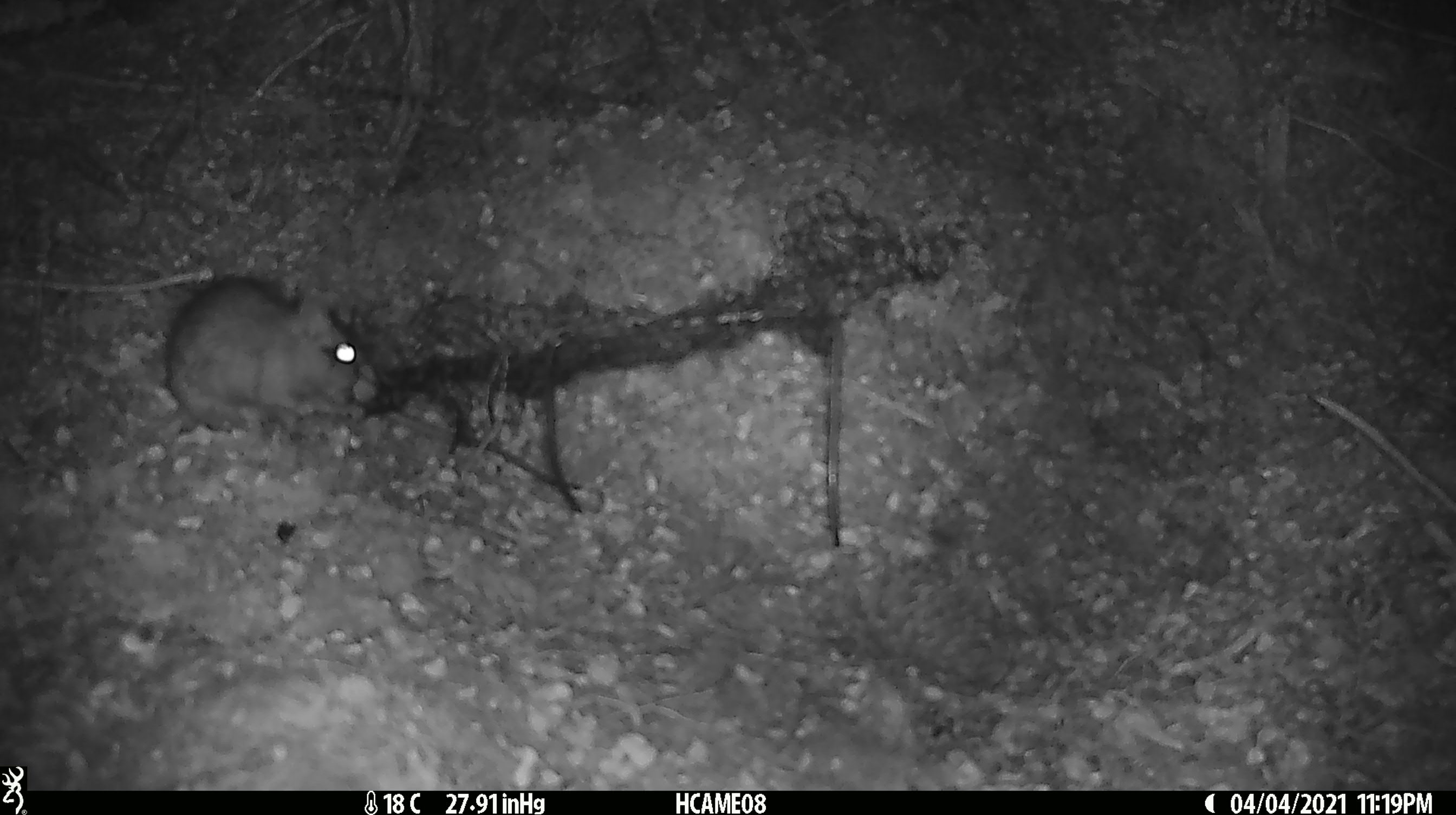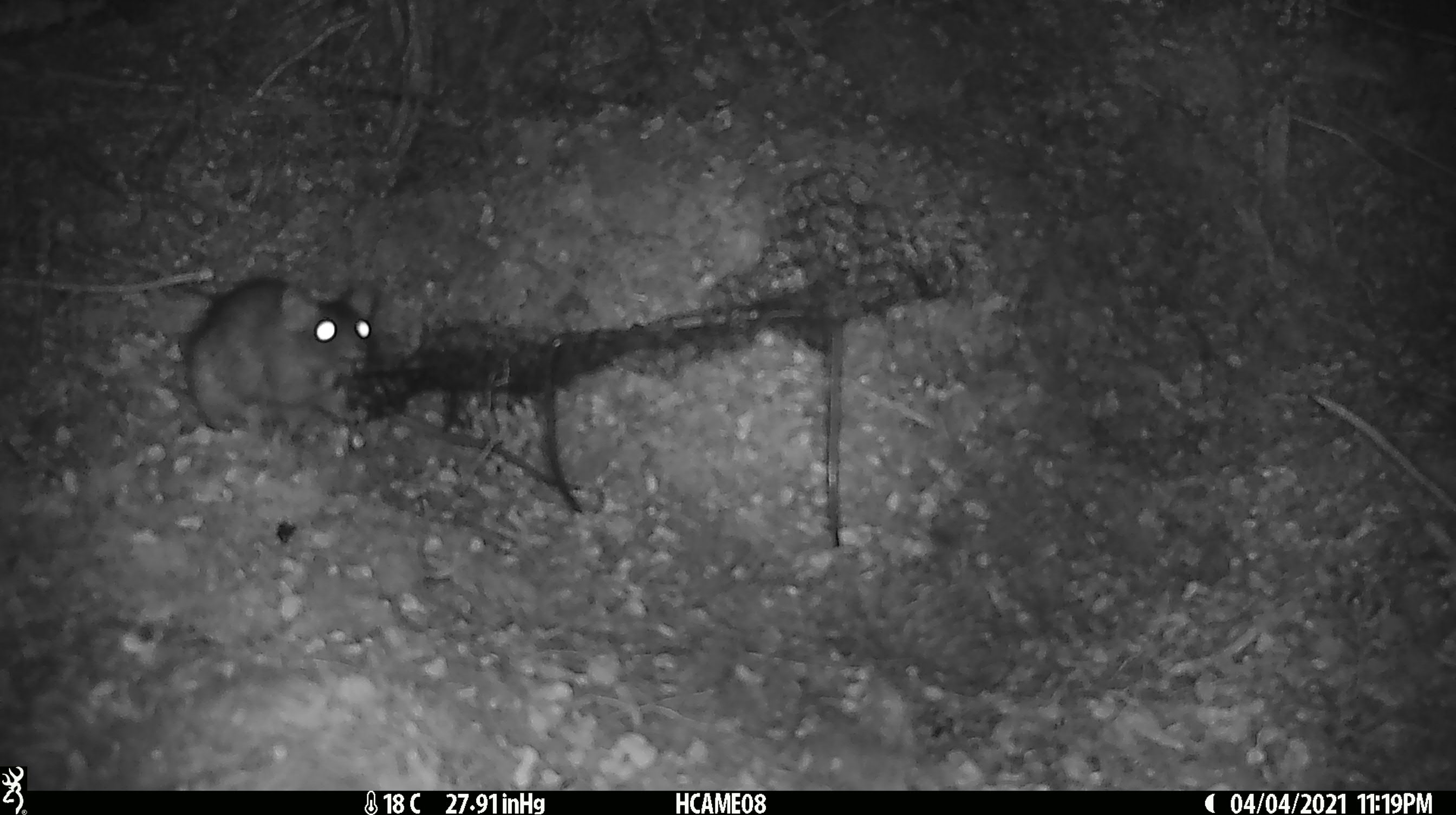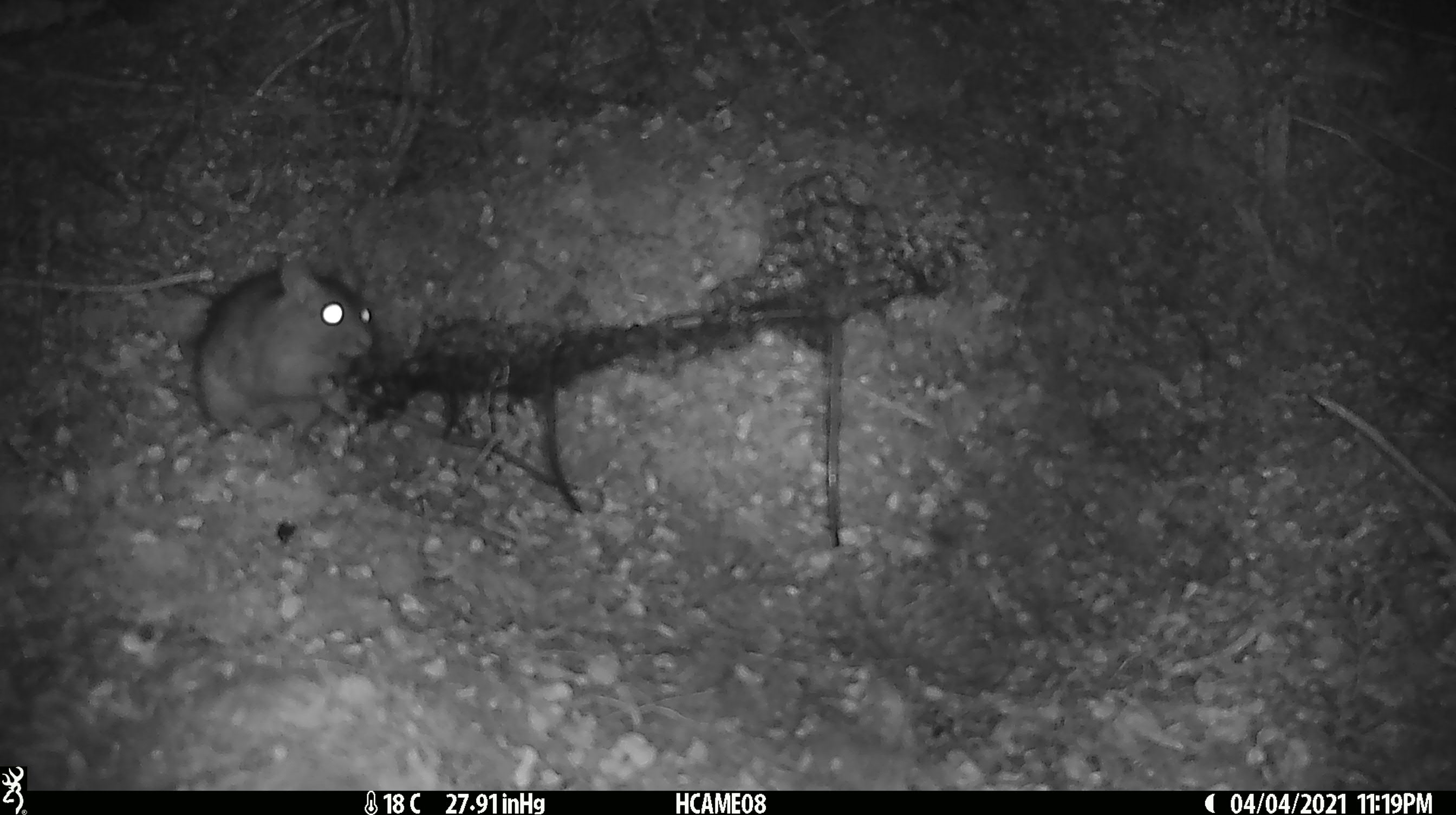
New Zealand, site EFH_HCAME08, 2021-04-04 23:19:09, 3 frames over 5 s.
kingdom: Animalia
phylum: Chordata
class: Mammalia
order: Rodentia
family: Muridae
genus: Rattus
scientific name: Rattus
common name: rat